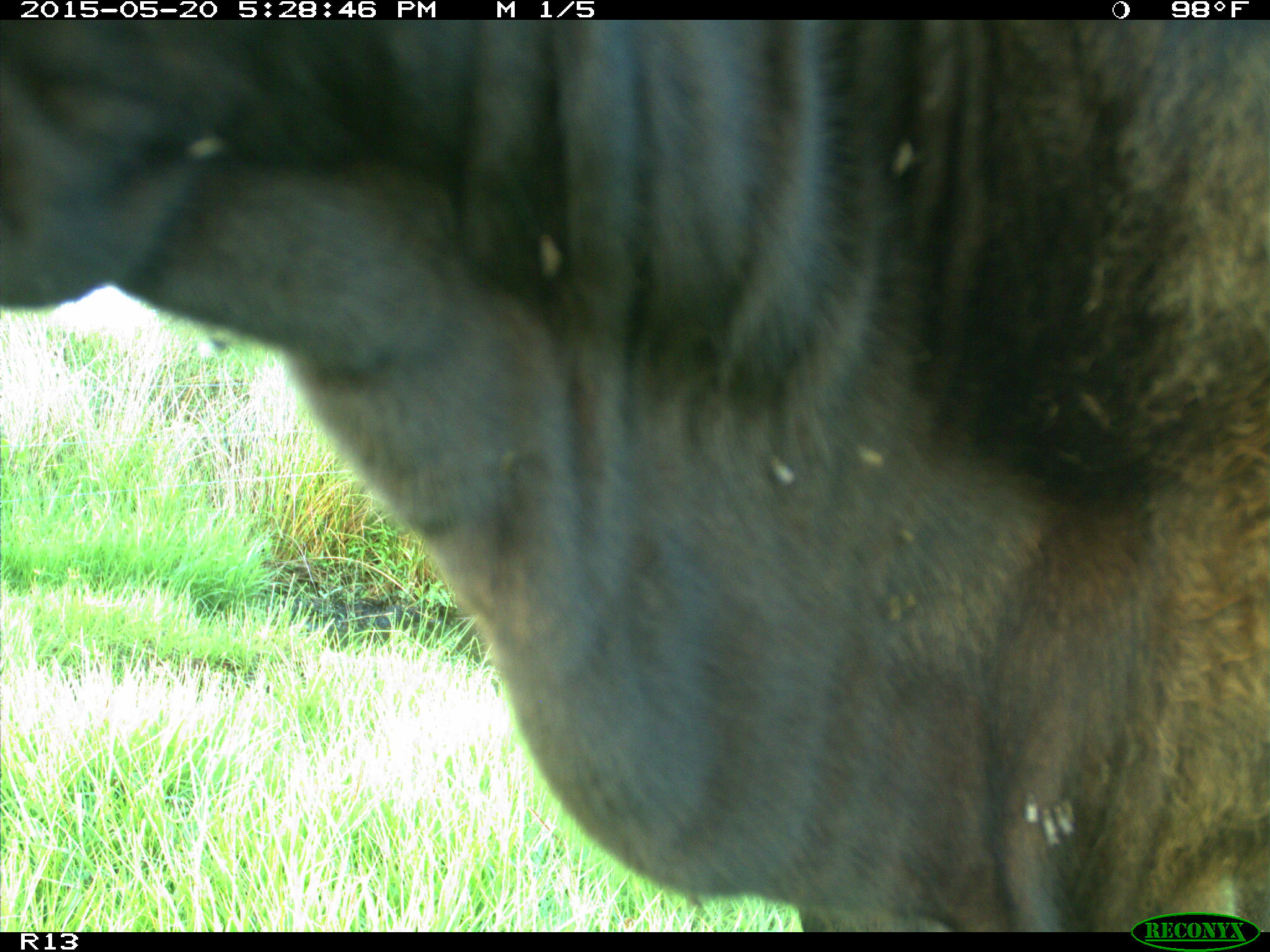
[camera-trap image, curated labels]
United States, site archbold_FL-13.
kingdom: Animalia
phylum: Chordata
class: Mammalia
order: Artiodactyla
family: Bovidae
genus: Bos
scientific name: Bos taurus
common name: domestic cow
Bos taurus (domestic cow).